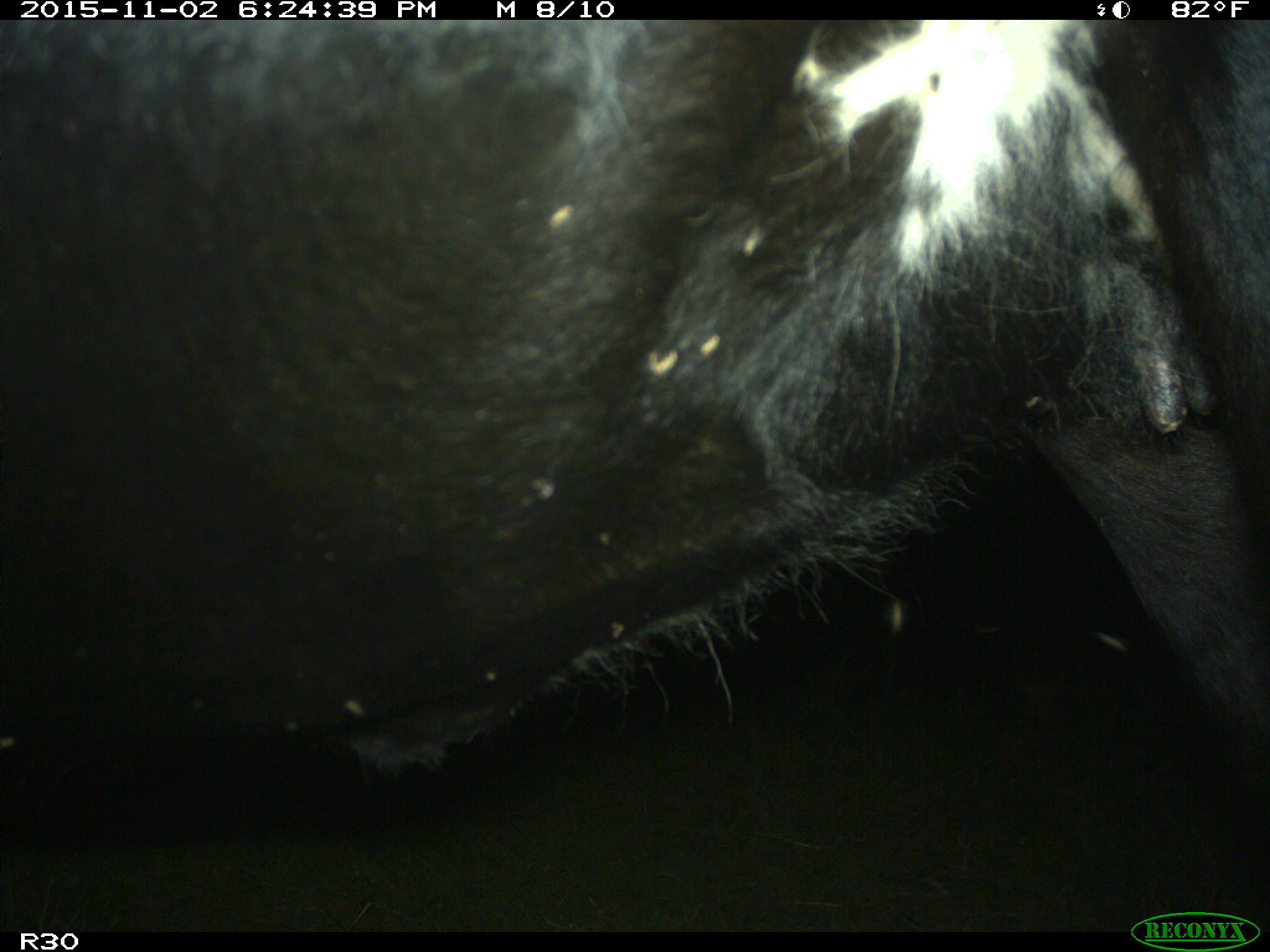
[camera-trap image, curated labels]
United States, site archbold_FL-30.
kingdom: Animalia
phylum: Chordata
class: Mammalia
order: Artiodactyla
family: Bovidae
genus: Bos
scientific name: Bos taurus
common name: domestic cow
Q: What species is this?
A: Bos taurus (domestic cow).